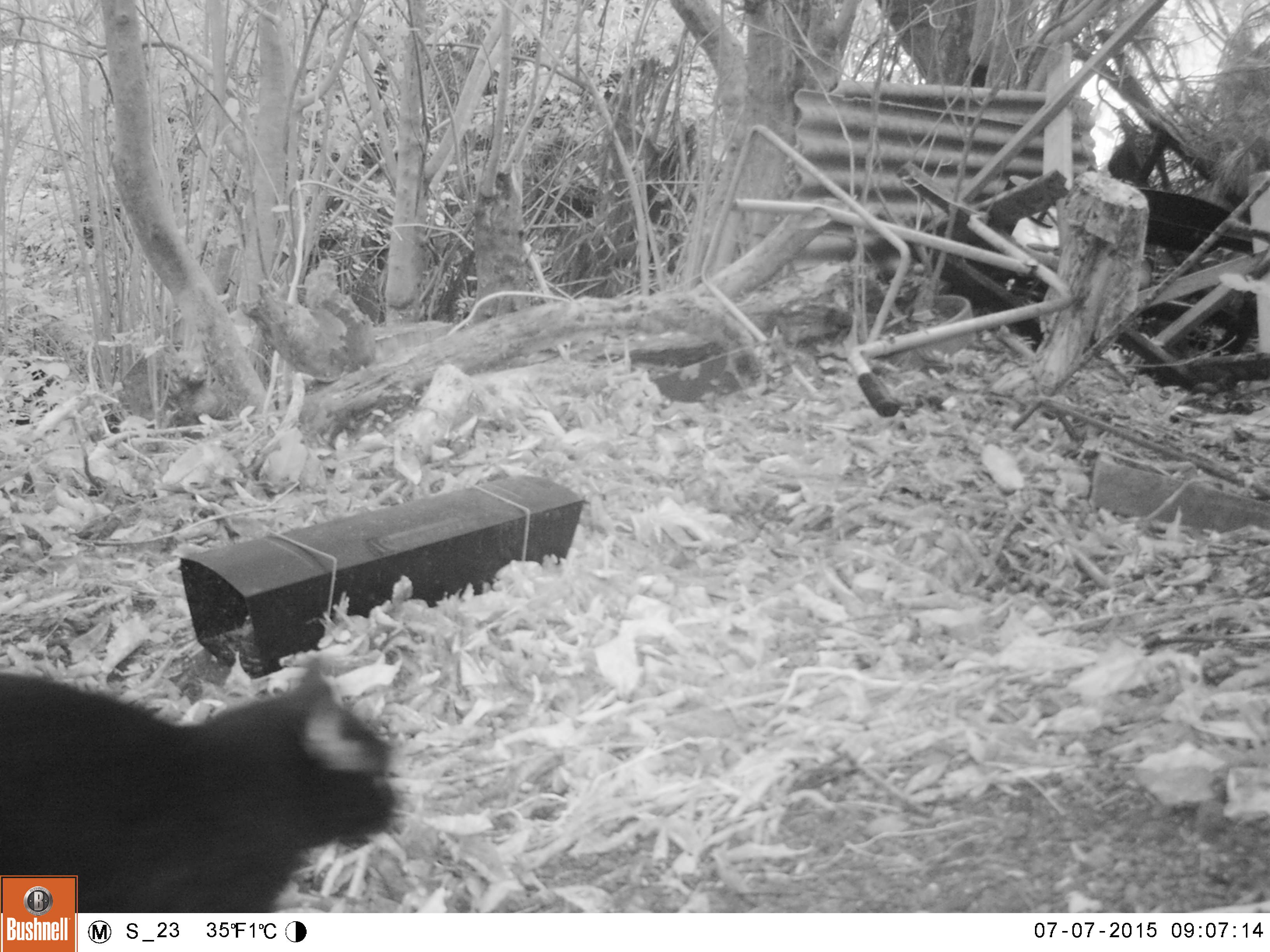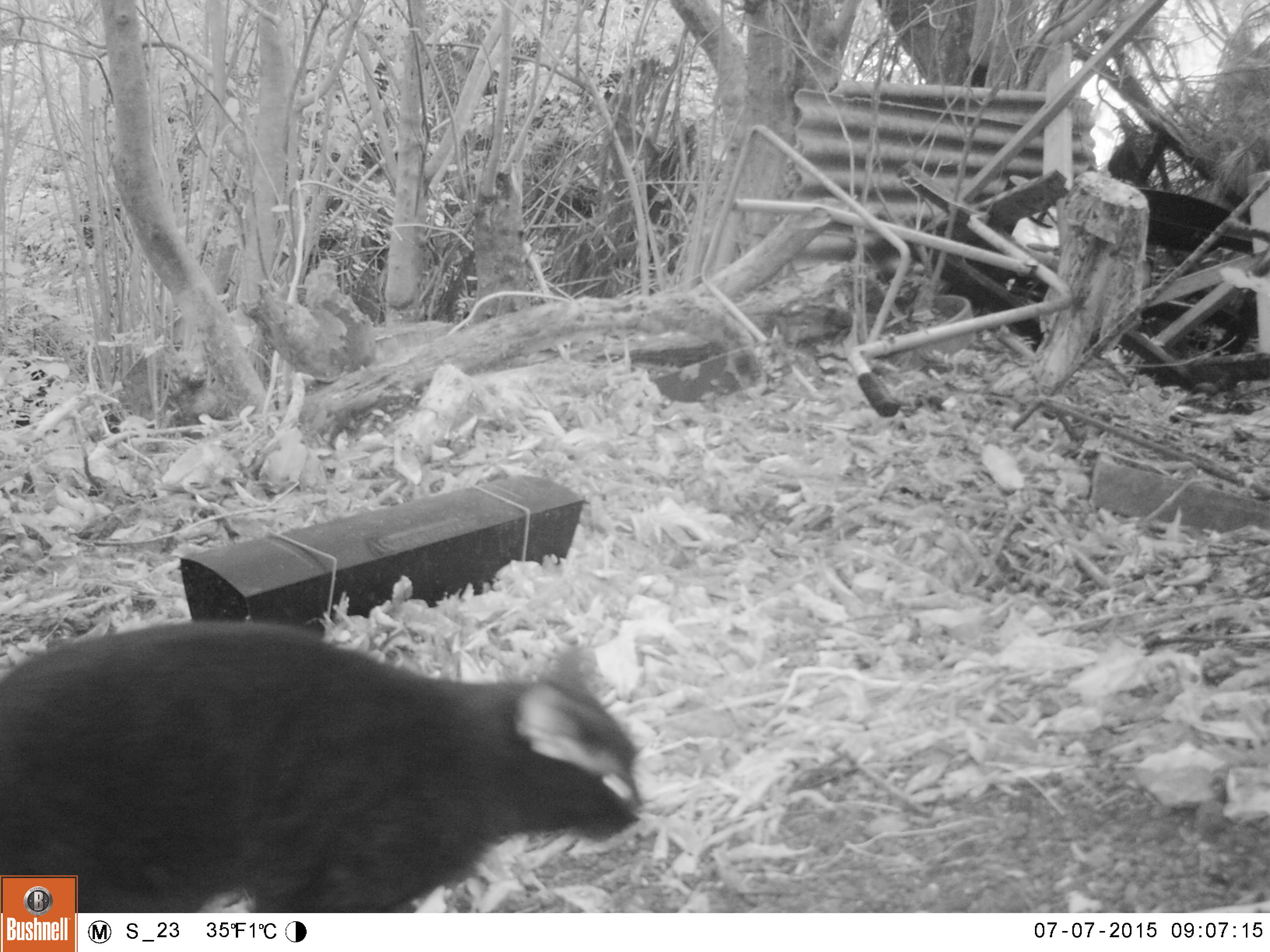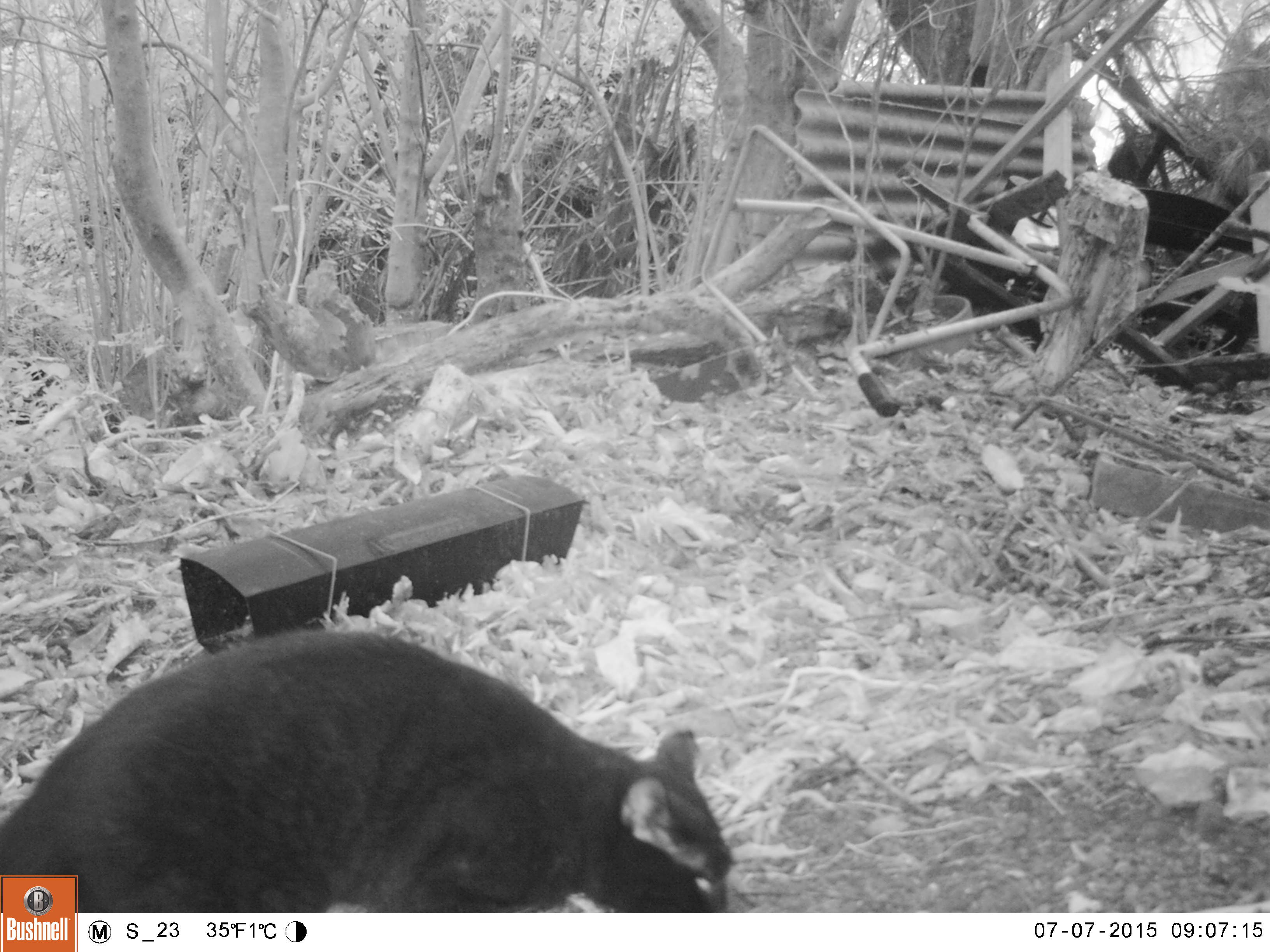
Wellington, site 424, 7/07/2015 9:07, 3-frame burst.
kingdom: Animalia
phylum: Chordata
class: Mammalia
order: Carnivora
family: Felidae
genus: Felis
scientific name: Felis catus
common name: cat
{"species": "cat (Felis catus)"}